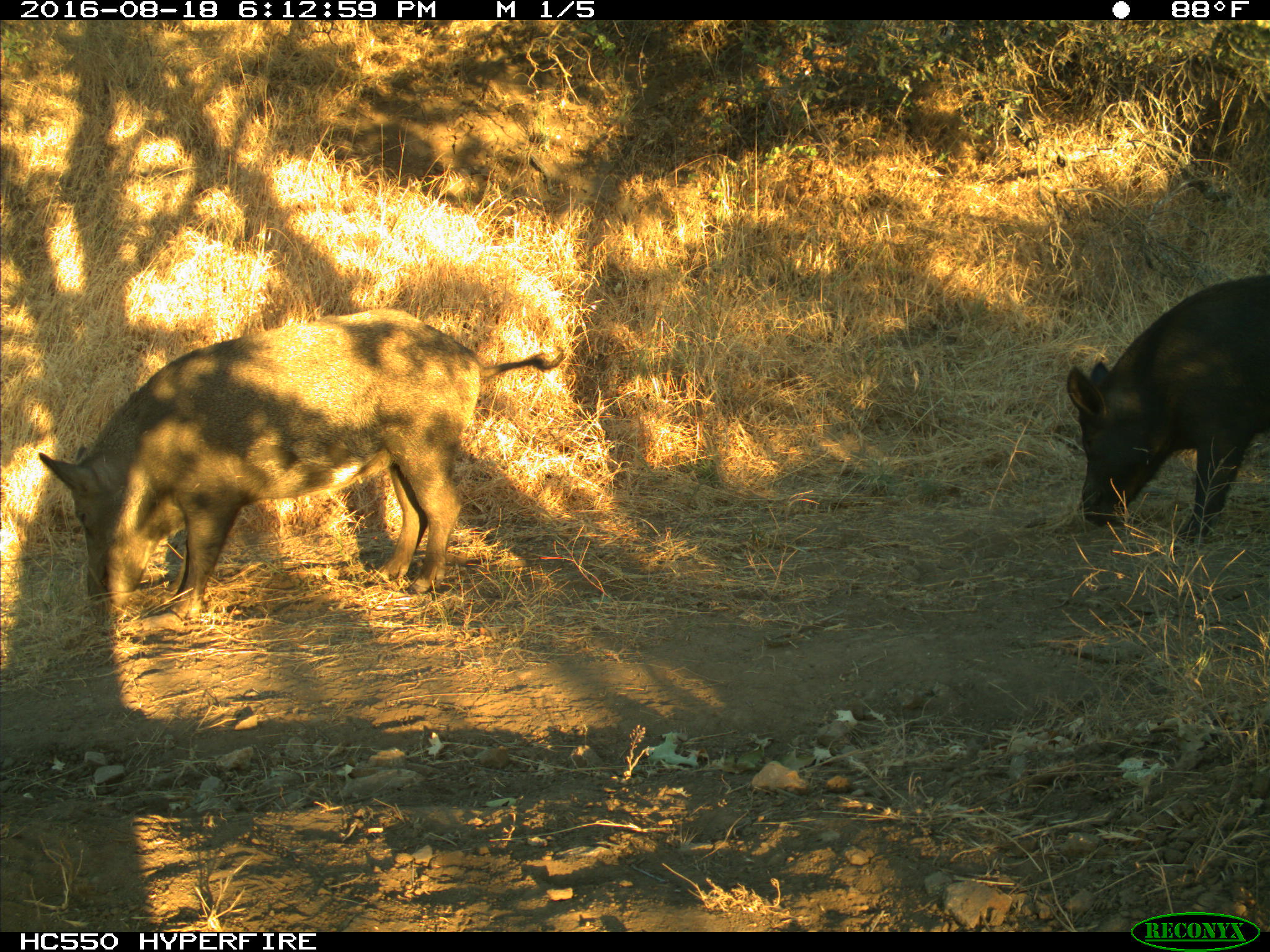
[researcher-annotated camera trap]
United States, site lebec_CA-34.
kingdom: Animalia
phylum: Chordata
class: Mammalia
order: Artiodactyla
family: Suidae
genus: Sus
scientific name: Sus scrofa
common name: wild boar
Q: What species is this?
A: Sus scrofa (wild boar).